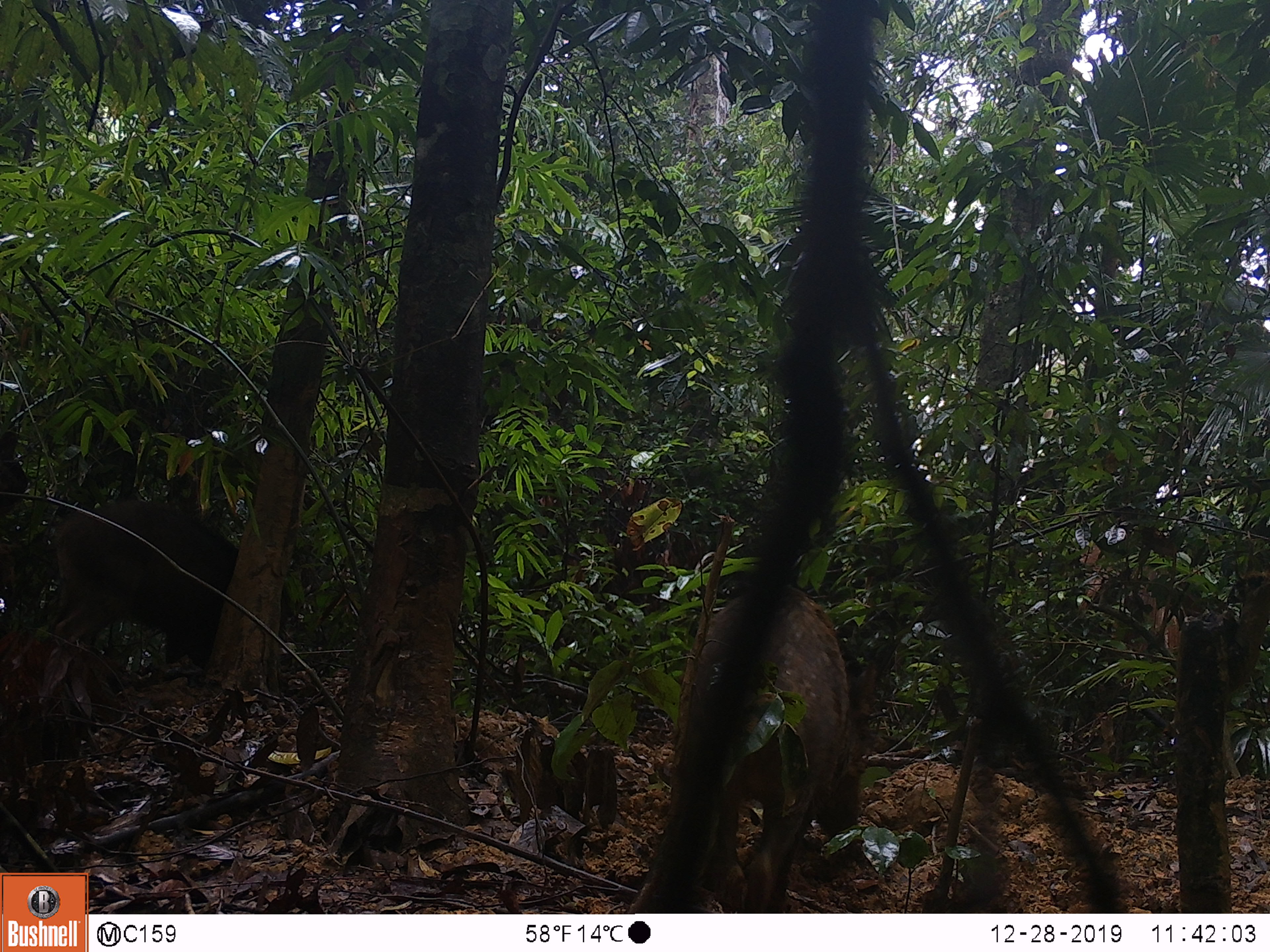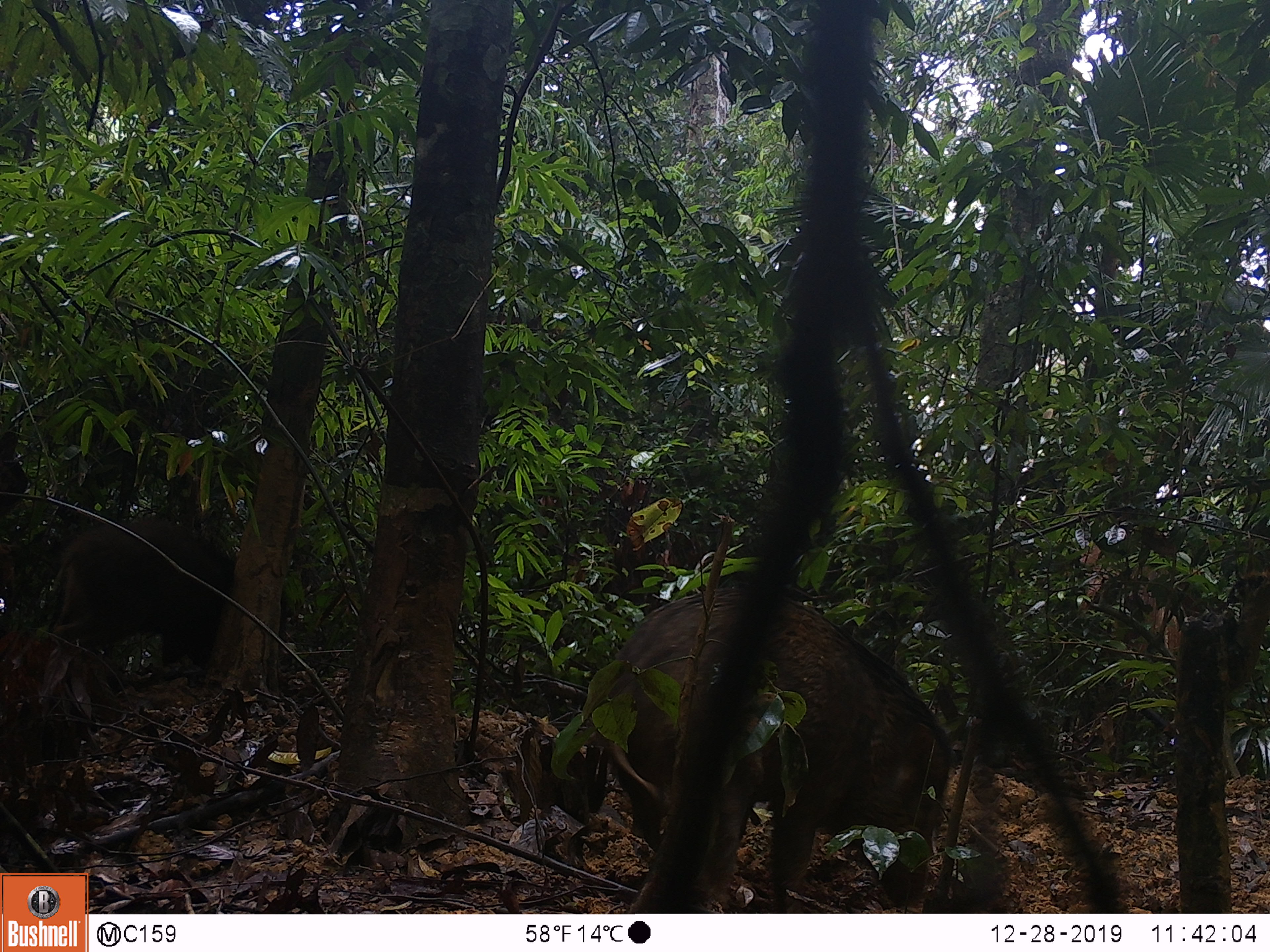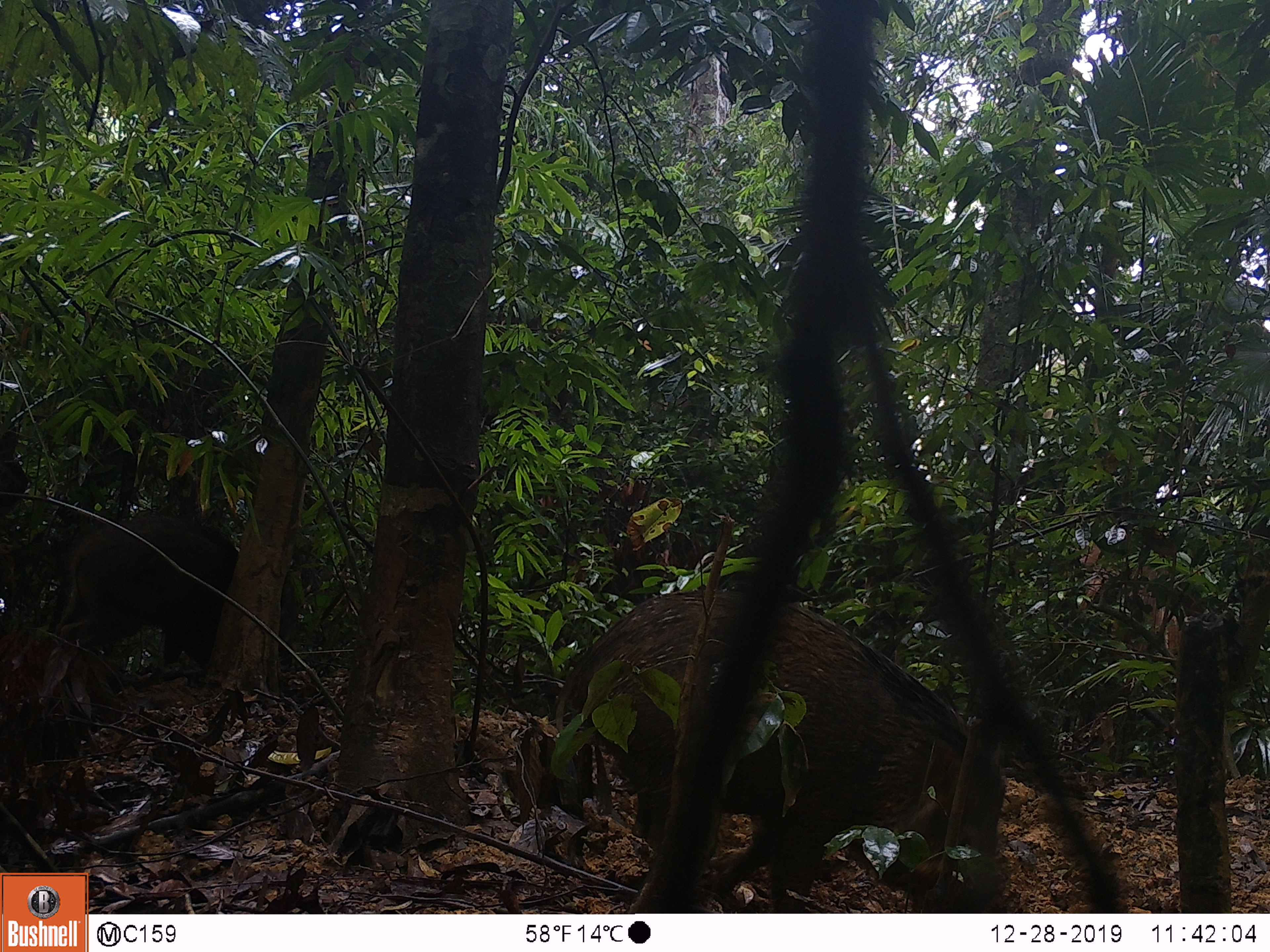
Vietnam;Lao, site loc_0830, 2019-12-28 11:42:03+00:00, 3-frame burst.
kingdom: Animalia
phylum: Chordata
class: Mammalia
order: Artiodactyla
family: Suidae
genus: Sus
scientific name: Sus scrofa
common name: eurasian wild pig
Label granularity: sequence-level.